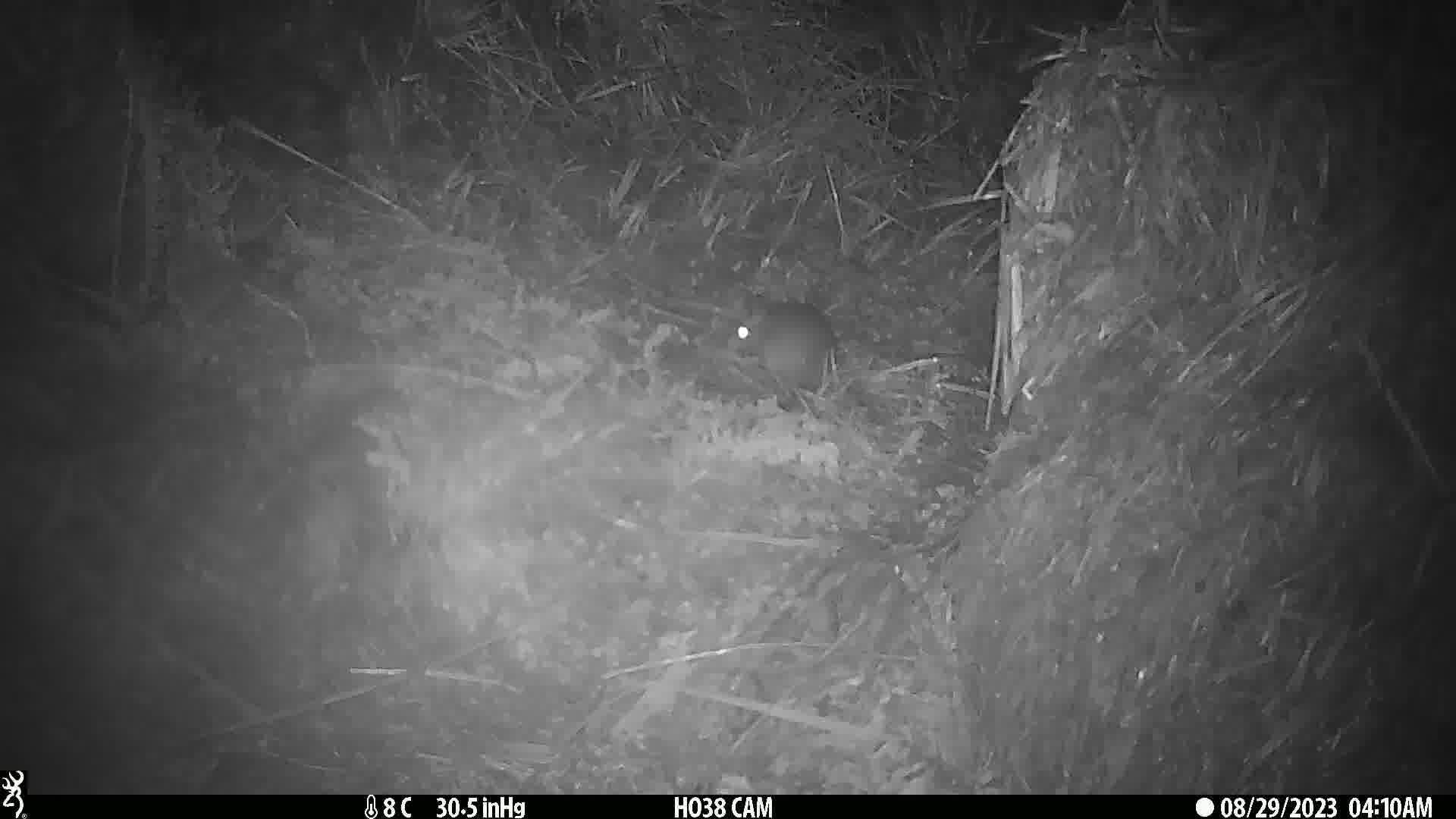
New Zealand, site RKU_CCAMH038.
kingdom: Animalia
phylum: Chordata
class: Mammalia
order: Rodentia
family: Muridae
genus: Rattus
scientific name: Rattus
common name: rat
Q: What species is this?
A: Rat (Rattus).